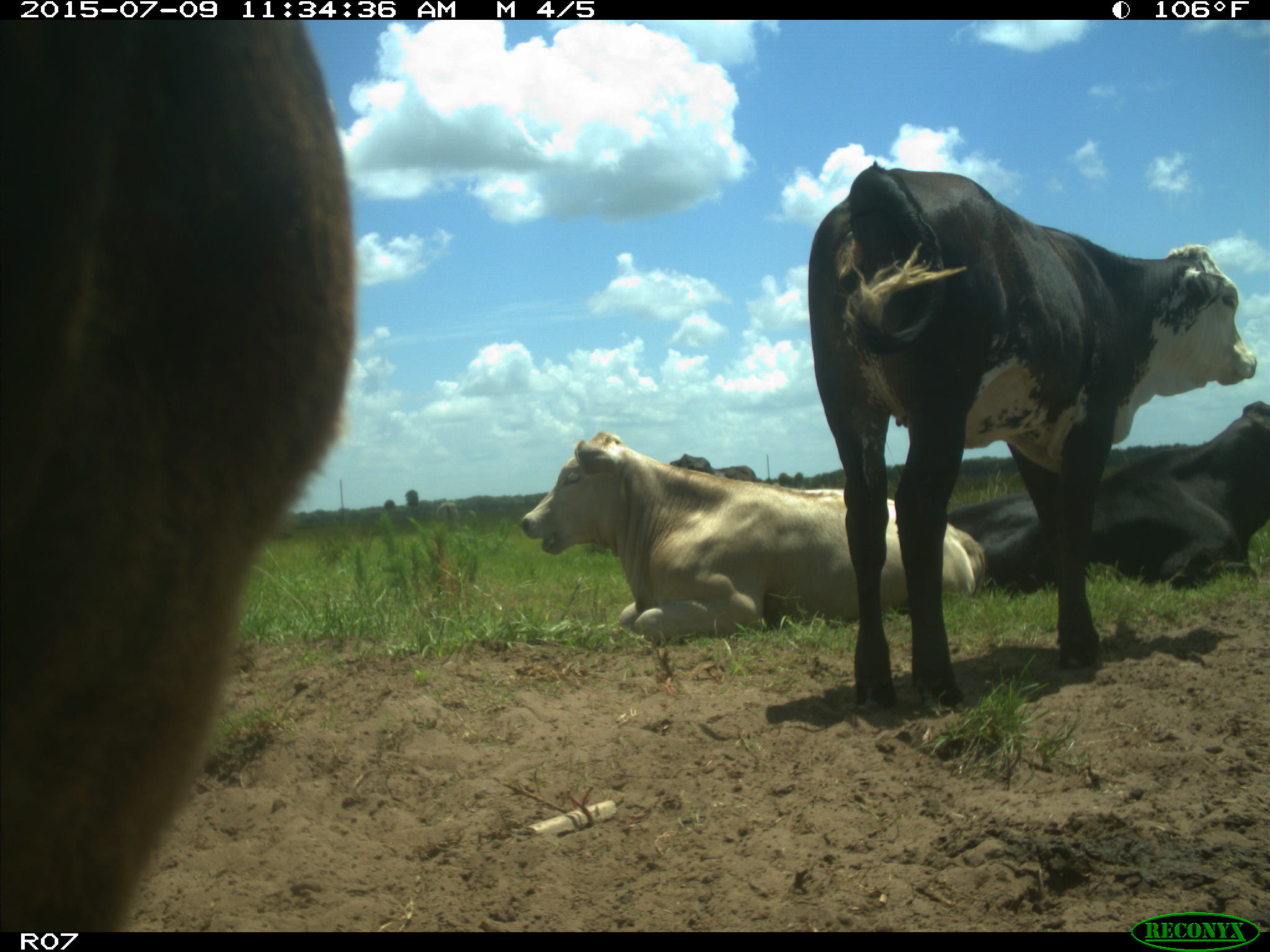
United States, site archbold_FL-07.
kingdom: Animalia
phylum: Chordata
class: Mammalia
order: Artiodactyla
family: Bovidae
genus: Bos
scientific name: Bos taurus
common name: domestic cow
Bos taurus (domestic cow).